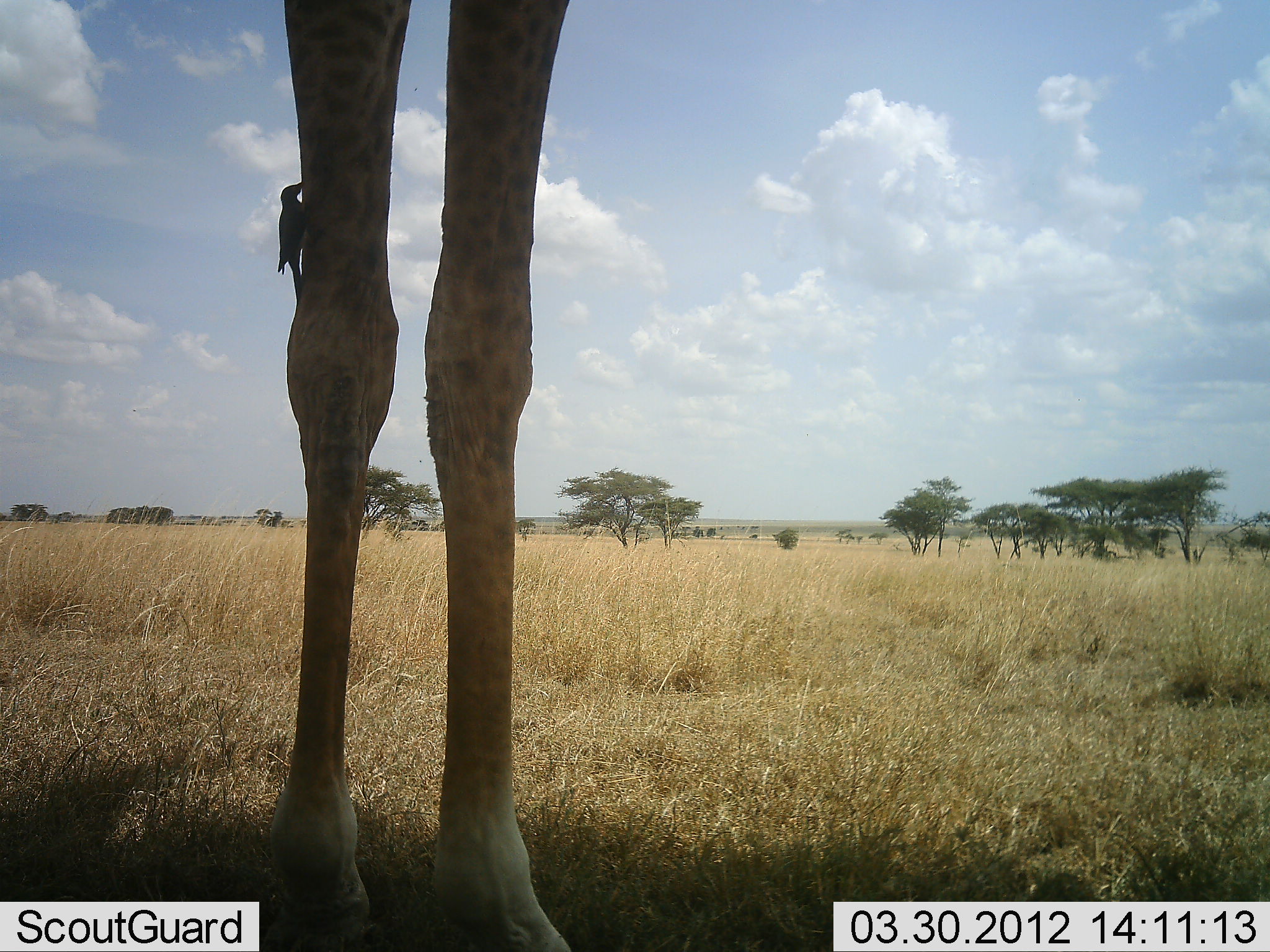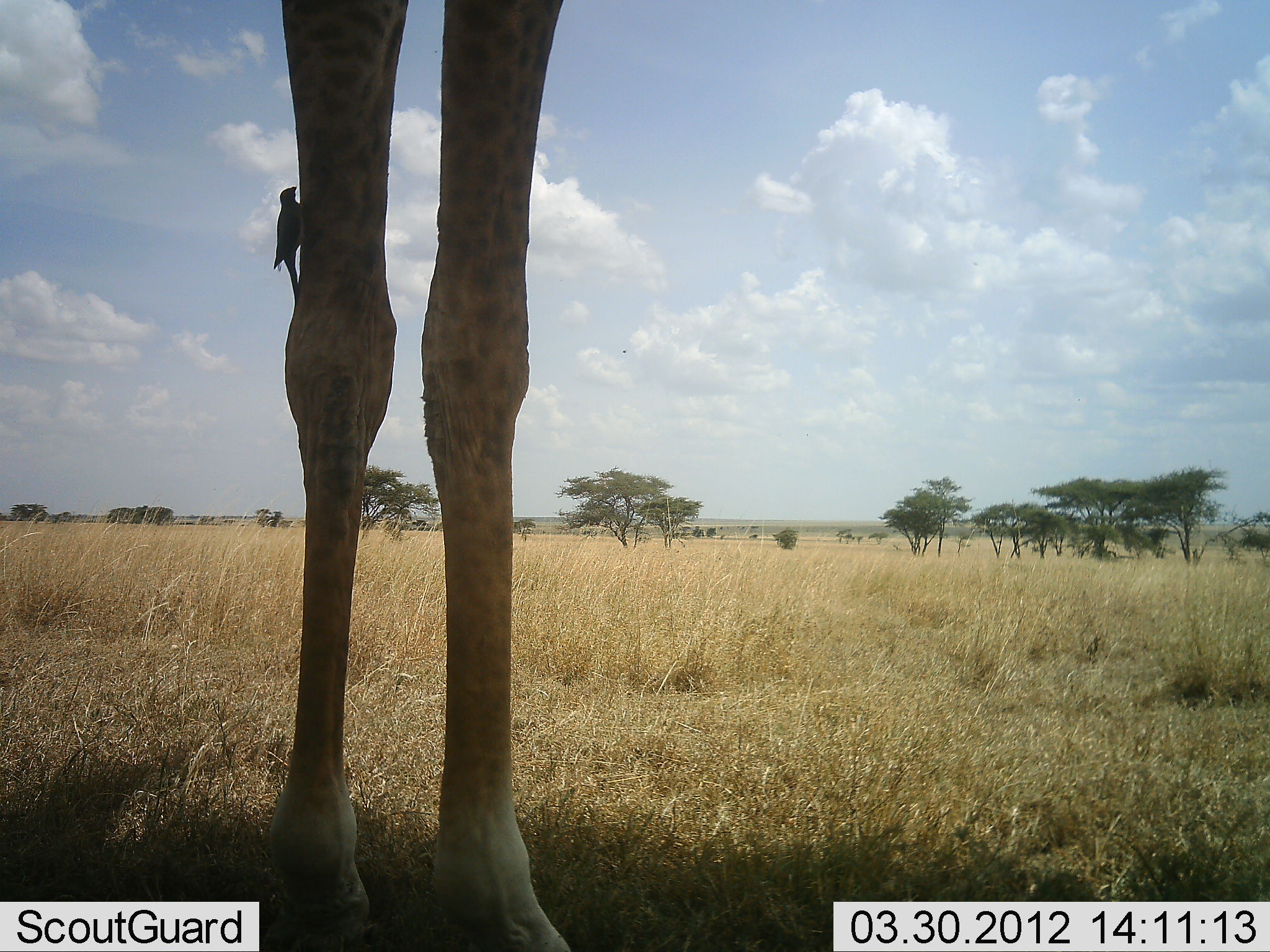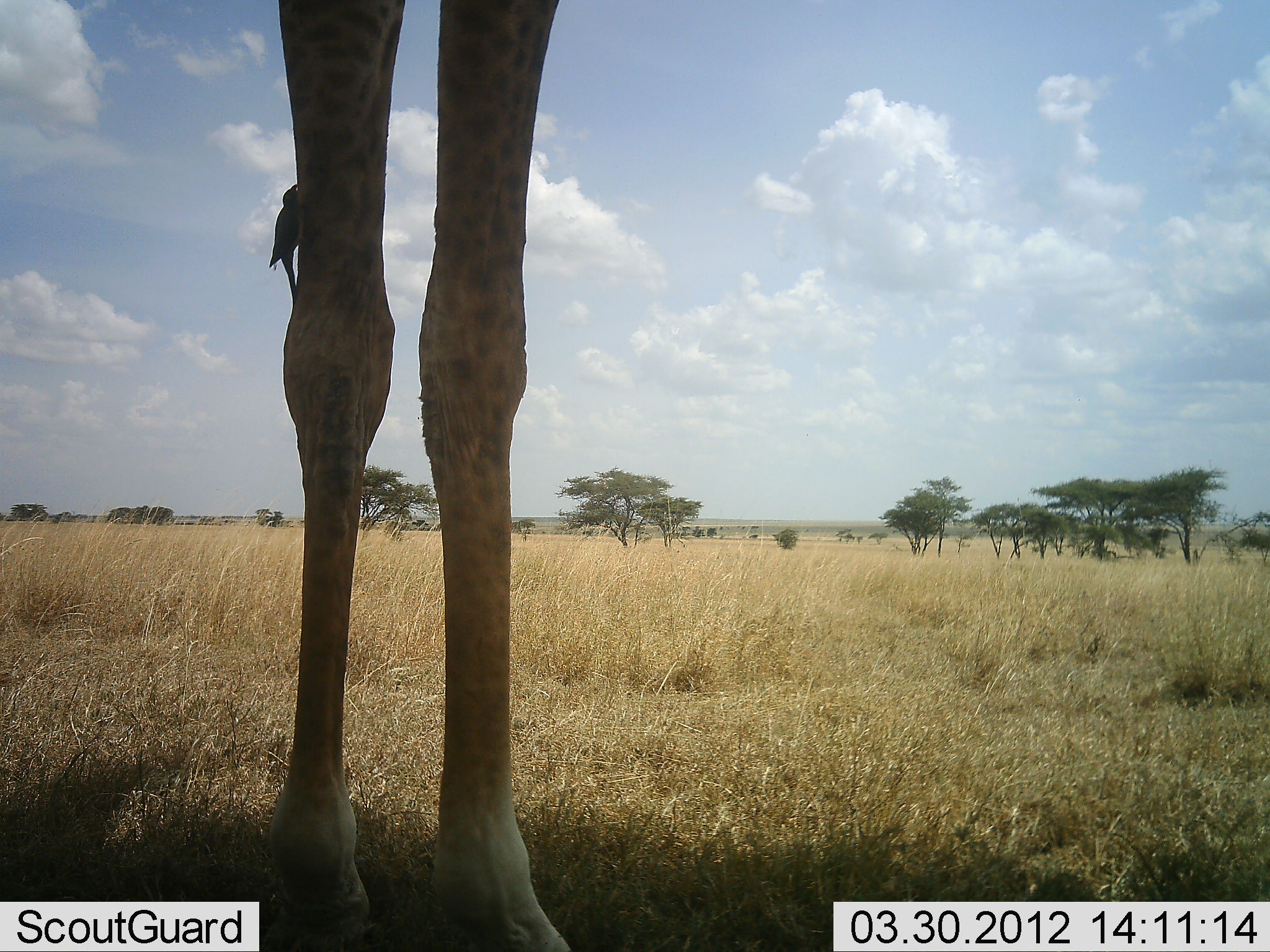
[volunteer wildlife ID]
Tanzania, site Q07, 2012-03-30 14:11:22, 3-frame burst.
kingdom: Animalia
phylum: Chordata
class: Mammalia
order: Artiodactyla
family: Giraffidae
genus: Giraffa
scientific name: Giraffa camelopardalis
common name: giraffe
Giraffe (Giraffa camelopardalis), count 1. Behavior (volunteer vote fractions): standing 95%, resting 0%, moving 0%, interacting 5%. Young present (vote fraction): 0%. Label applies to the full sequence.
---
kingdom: Animalia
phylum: Chordata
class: Aves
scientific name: Aves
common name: bird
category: otherbird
Otherbird (bird) (Aves), count 1. Behavior (volunteer vote fractions): standing 38%, resting 19%, moving 0%, interacting 31%. Young present (vote fraction): 0%. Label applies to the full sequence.